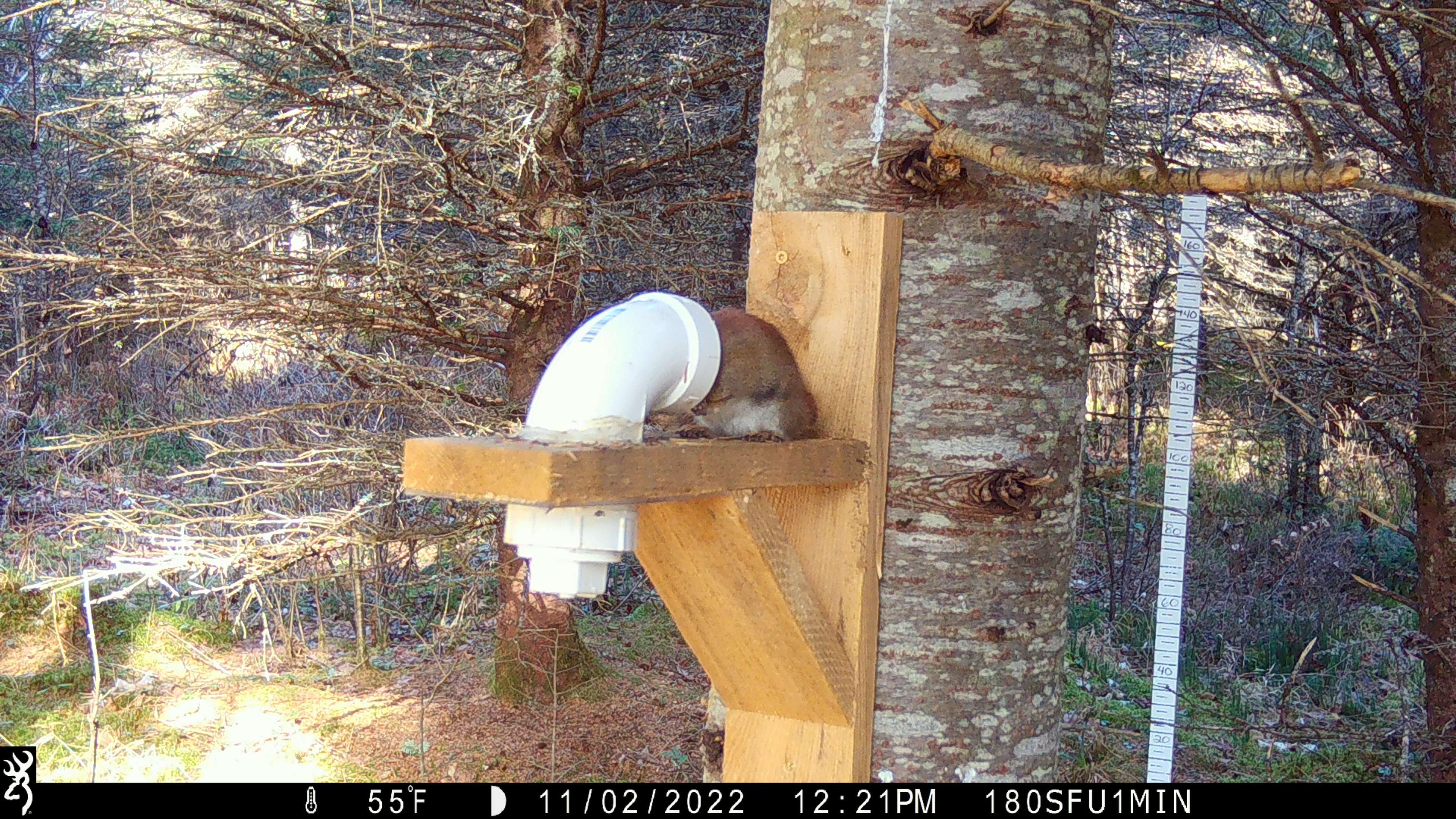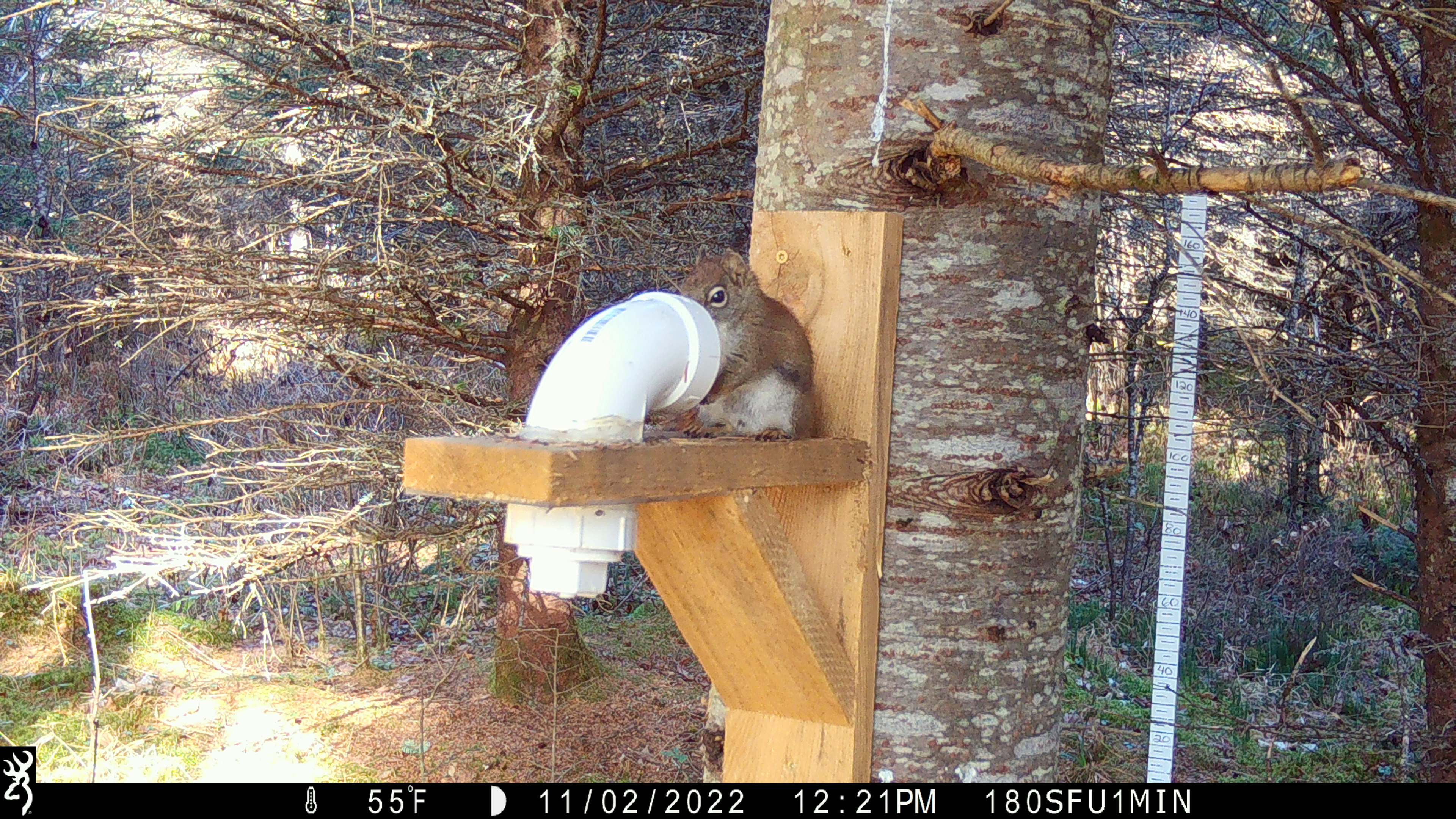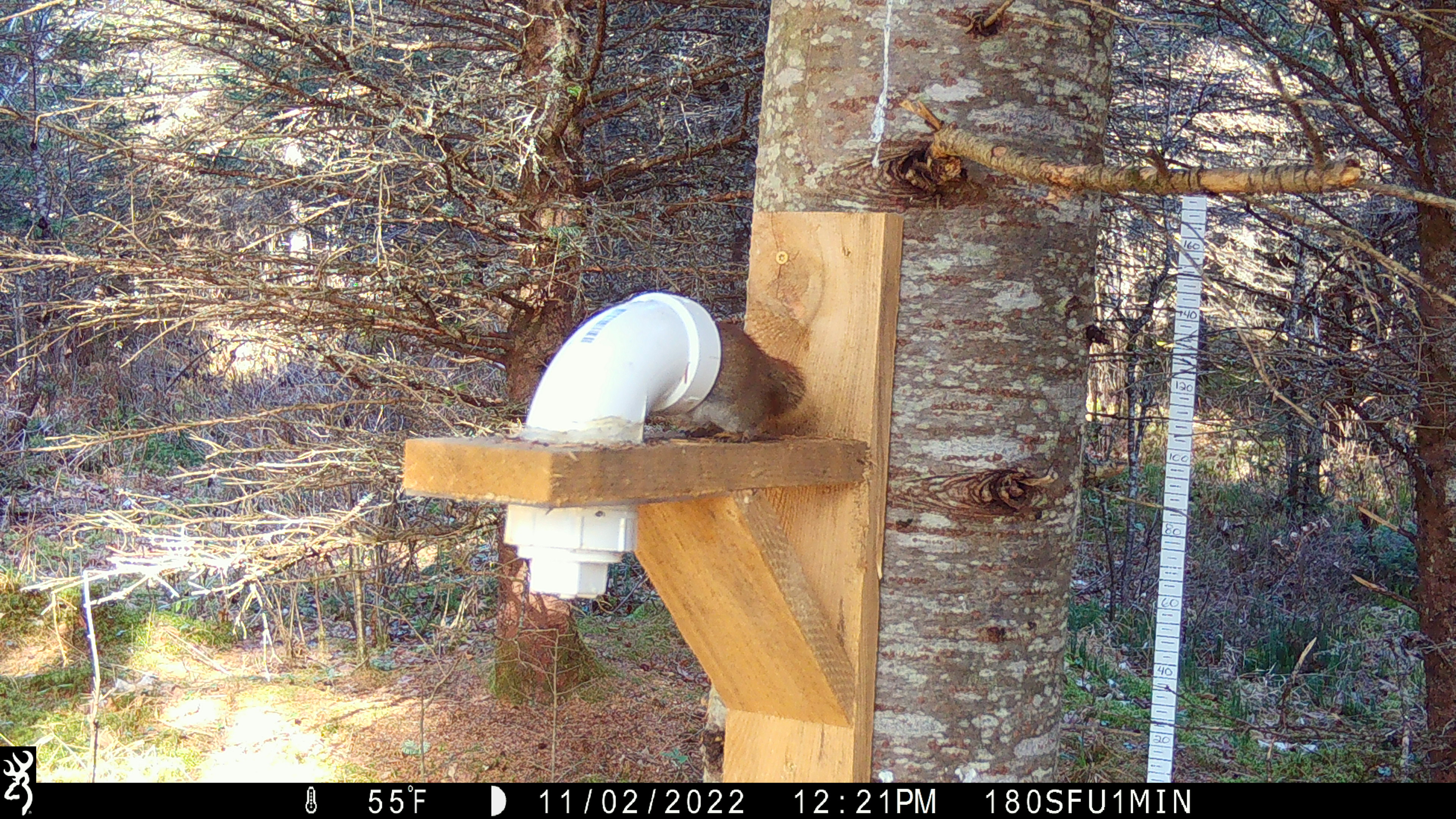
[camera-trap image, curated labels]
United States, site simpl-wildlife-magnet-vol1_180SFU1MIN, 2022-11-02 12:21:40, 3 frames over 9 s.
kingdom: Animalia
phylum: Chordata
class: Mammalia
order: Rodentia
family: Sciuridae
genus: Tamiasciurus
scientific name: Tamiasciurus hudsonicus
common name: red squirrel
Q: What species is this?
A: Red squirrel (Tamiasciurus hudsonicus).